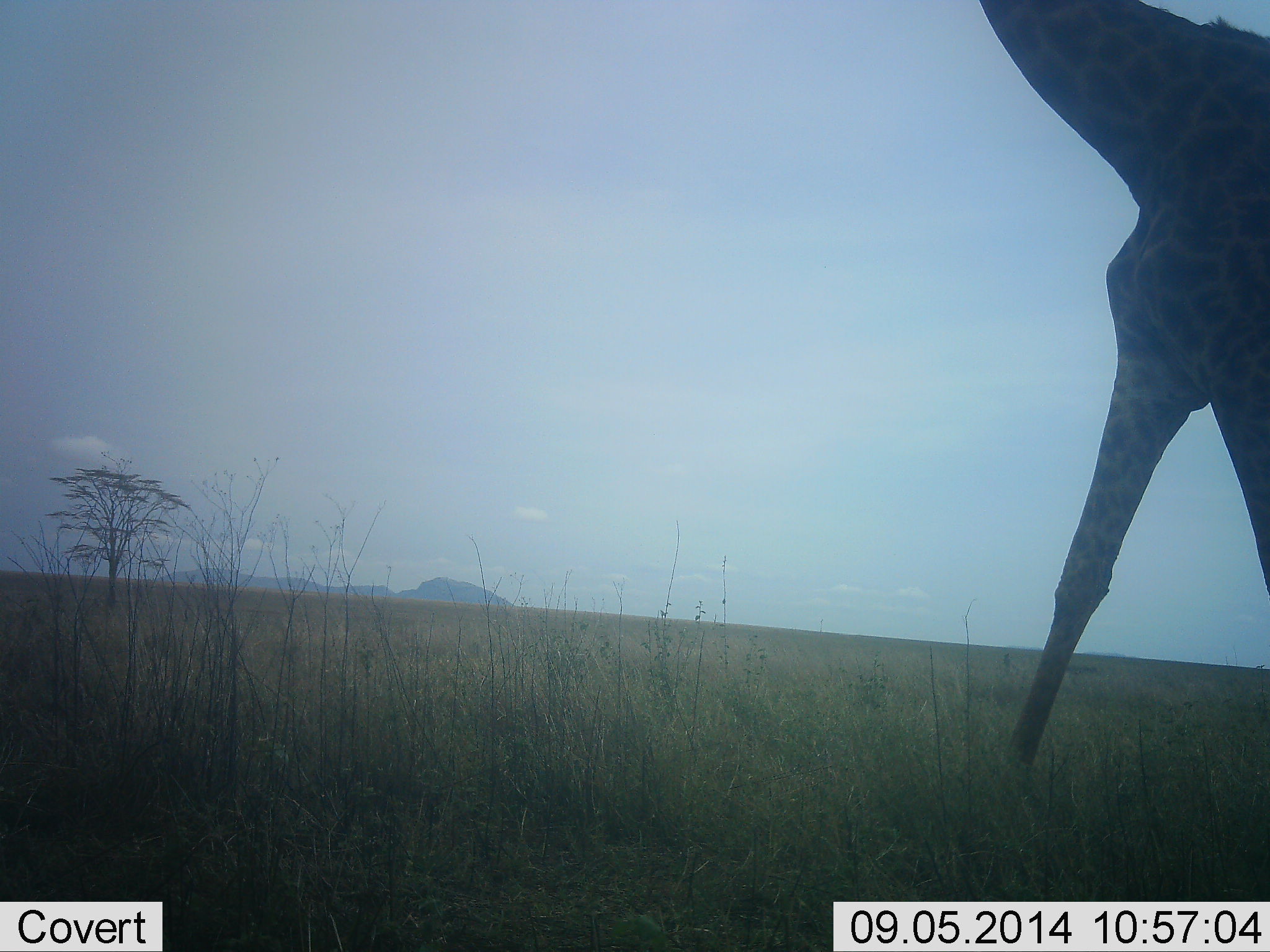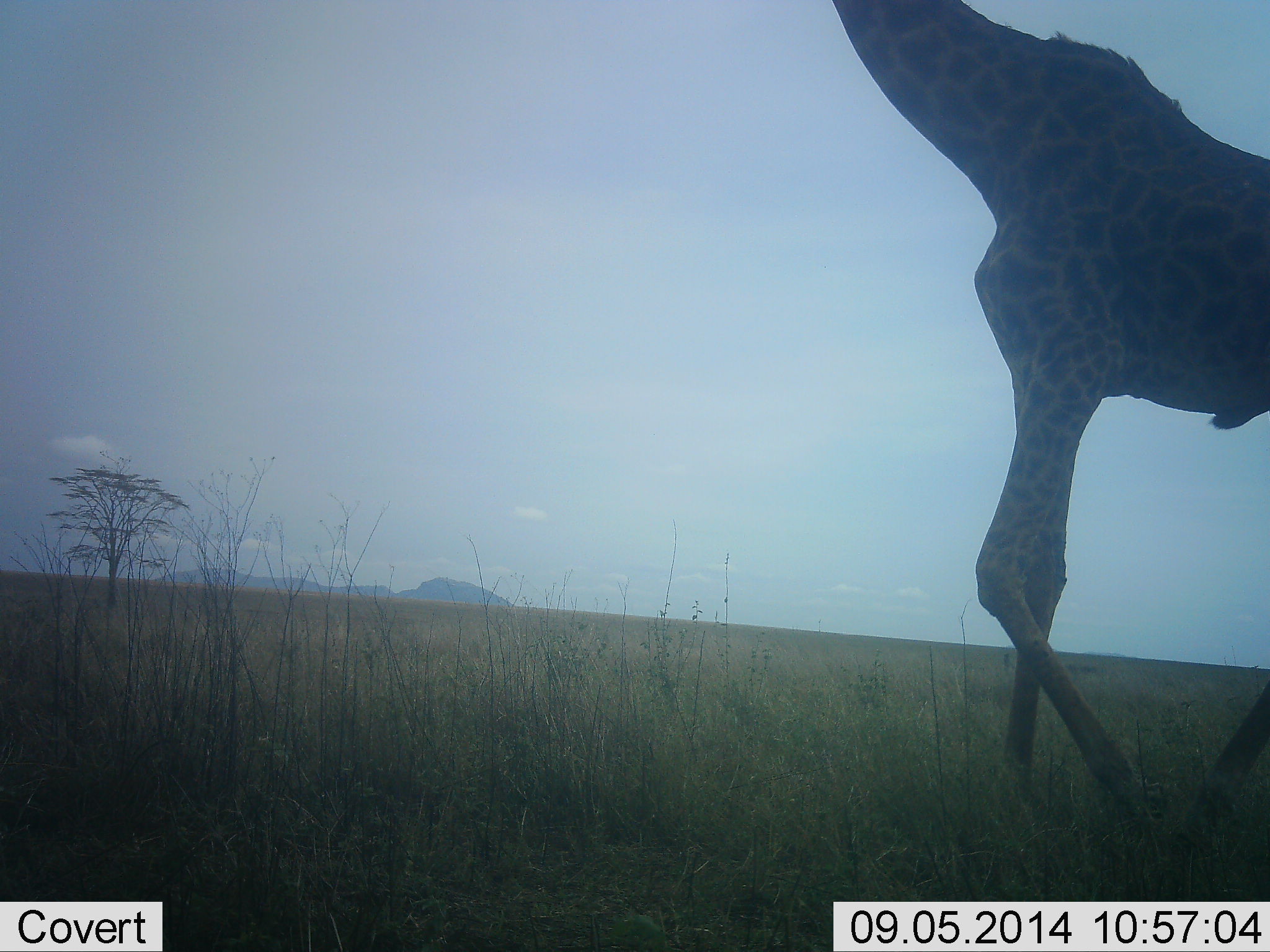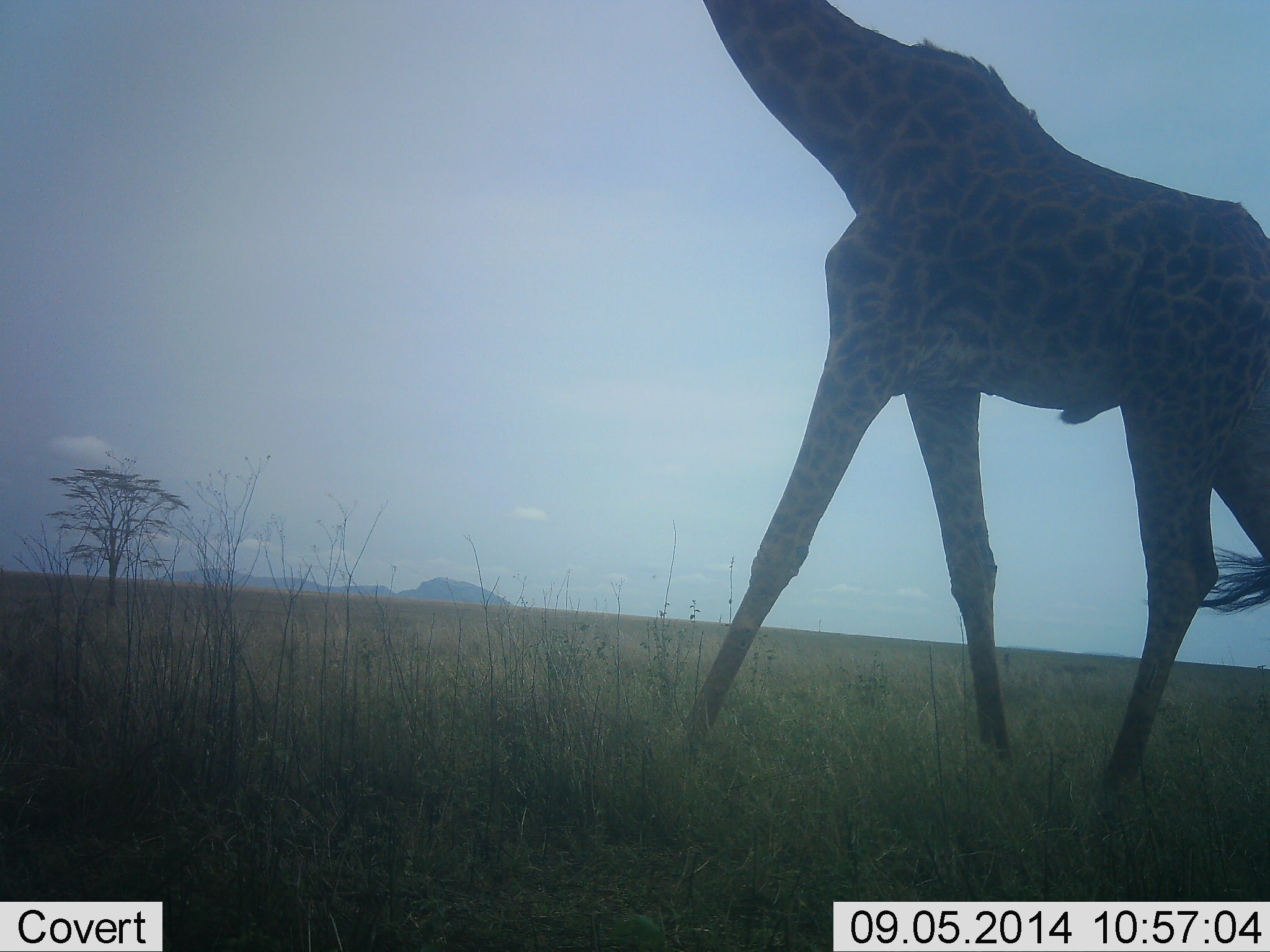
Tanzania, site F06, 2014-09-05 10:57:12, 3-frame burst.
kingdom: Animalia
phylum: Chordata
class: Mammalia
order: Artiodactyla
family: Giraffidae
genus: Giraffa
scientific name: Giraffa camelopardalis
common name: giraffe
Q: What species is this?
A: Giraffe (Giraffa camelopardalis).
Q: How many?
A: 1.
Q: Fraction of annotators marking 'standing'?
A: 9%.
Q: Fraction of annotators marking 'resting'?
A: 0%.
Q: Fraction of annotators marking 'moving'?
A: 91%.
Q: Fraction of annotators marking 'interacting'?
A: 0%.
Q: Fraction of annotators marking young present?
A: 0%.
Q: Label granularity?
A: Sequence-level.